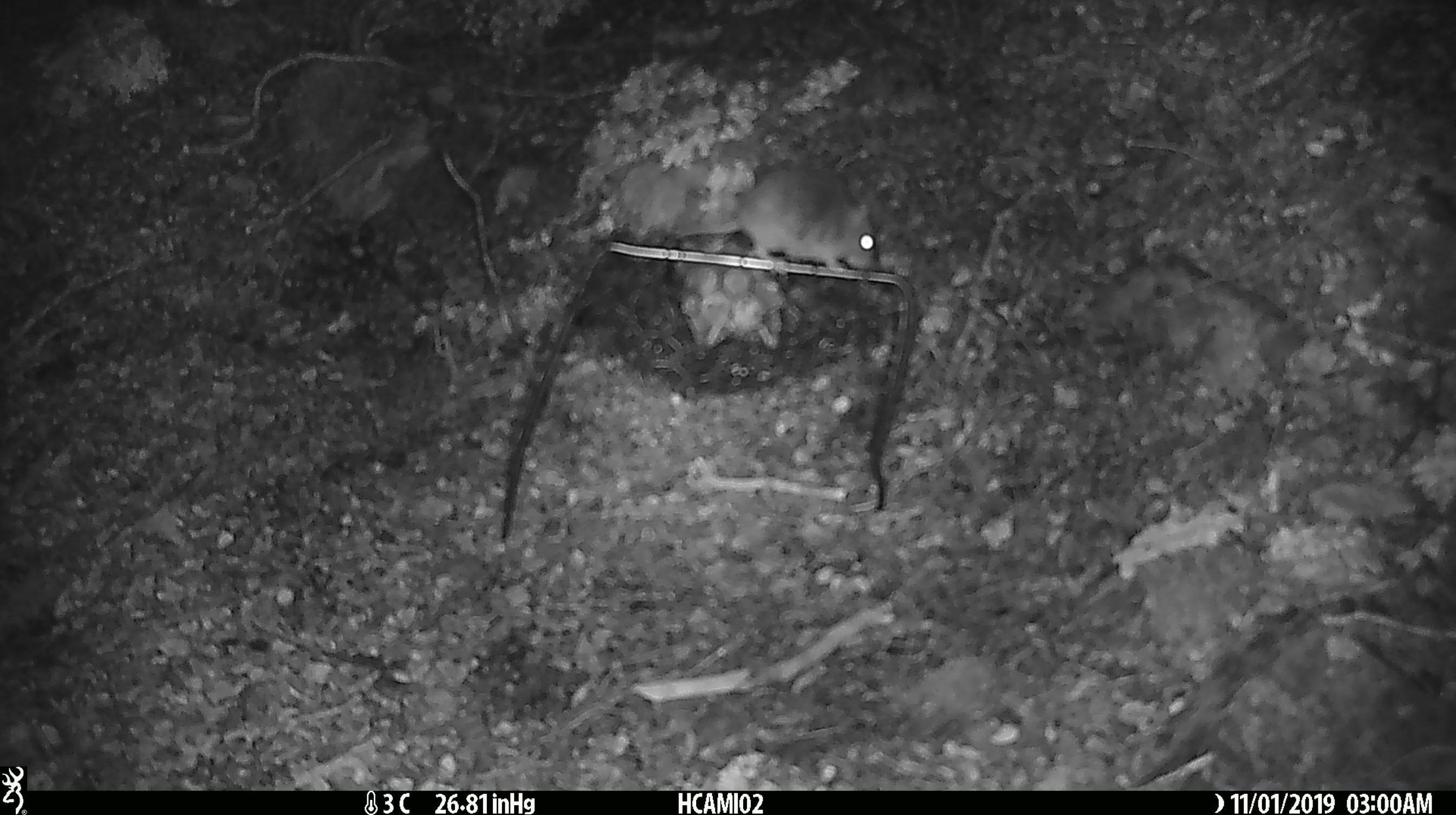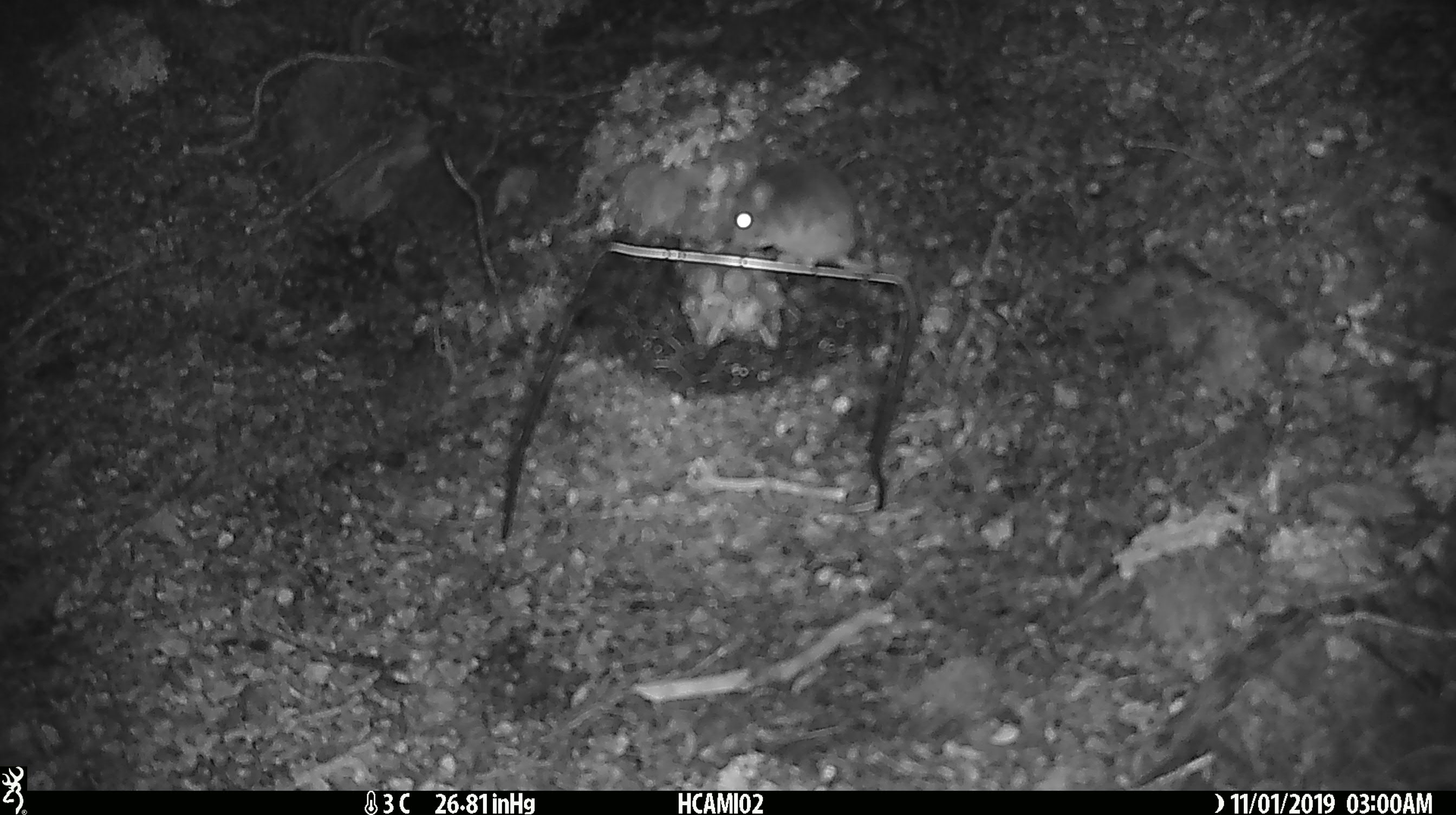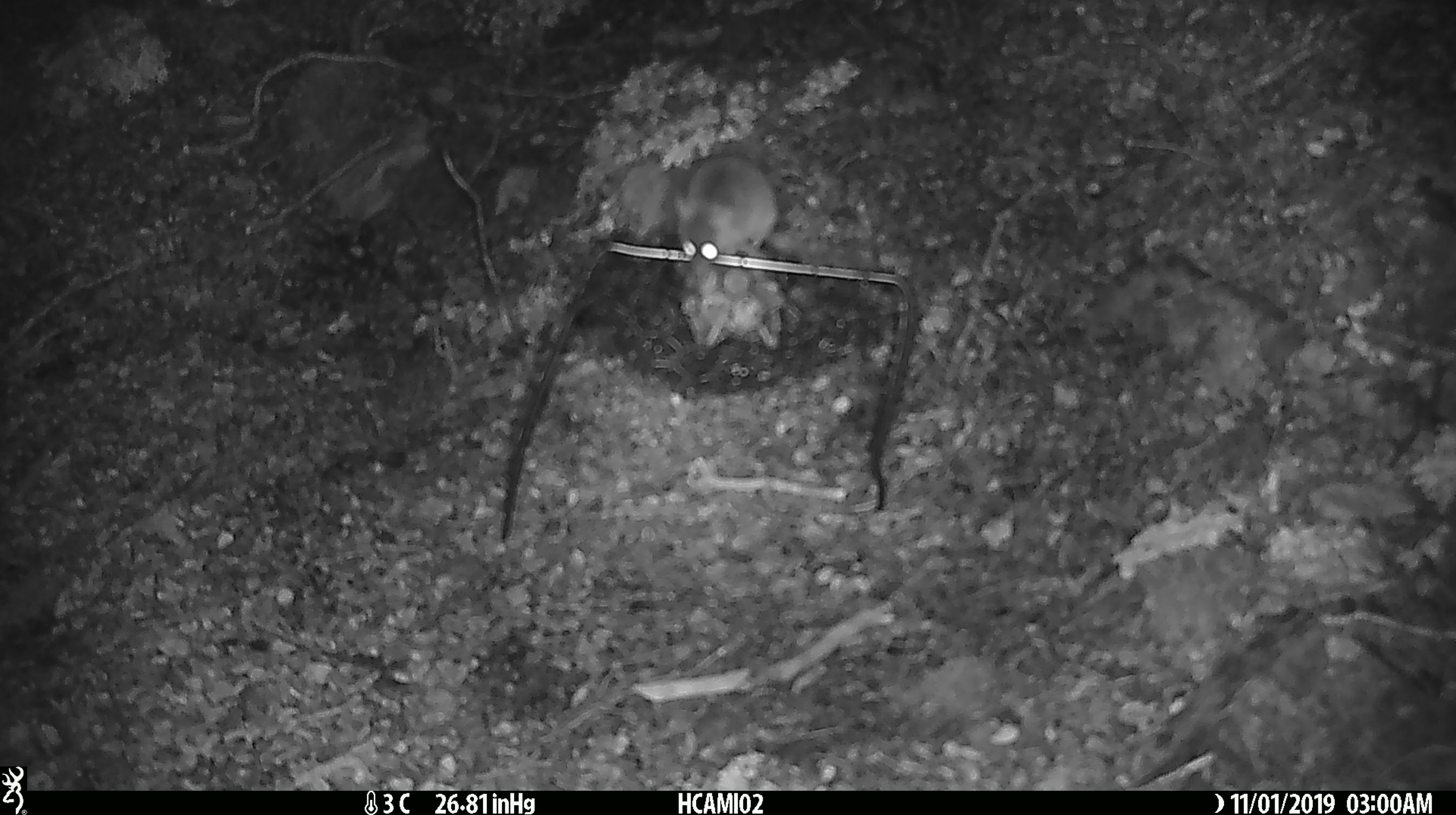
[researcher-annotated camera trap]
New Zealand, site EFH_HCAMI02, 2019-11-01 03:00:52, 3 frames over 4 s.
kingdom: Animalia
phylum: Chordata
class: Mammalia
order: Rodentia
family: Muridae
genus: Mus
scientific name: Mus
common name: mouse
Mouse (Mus).